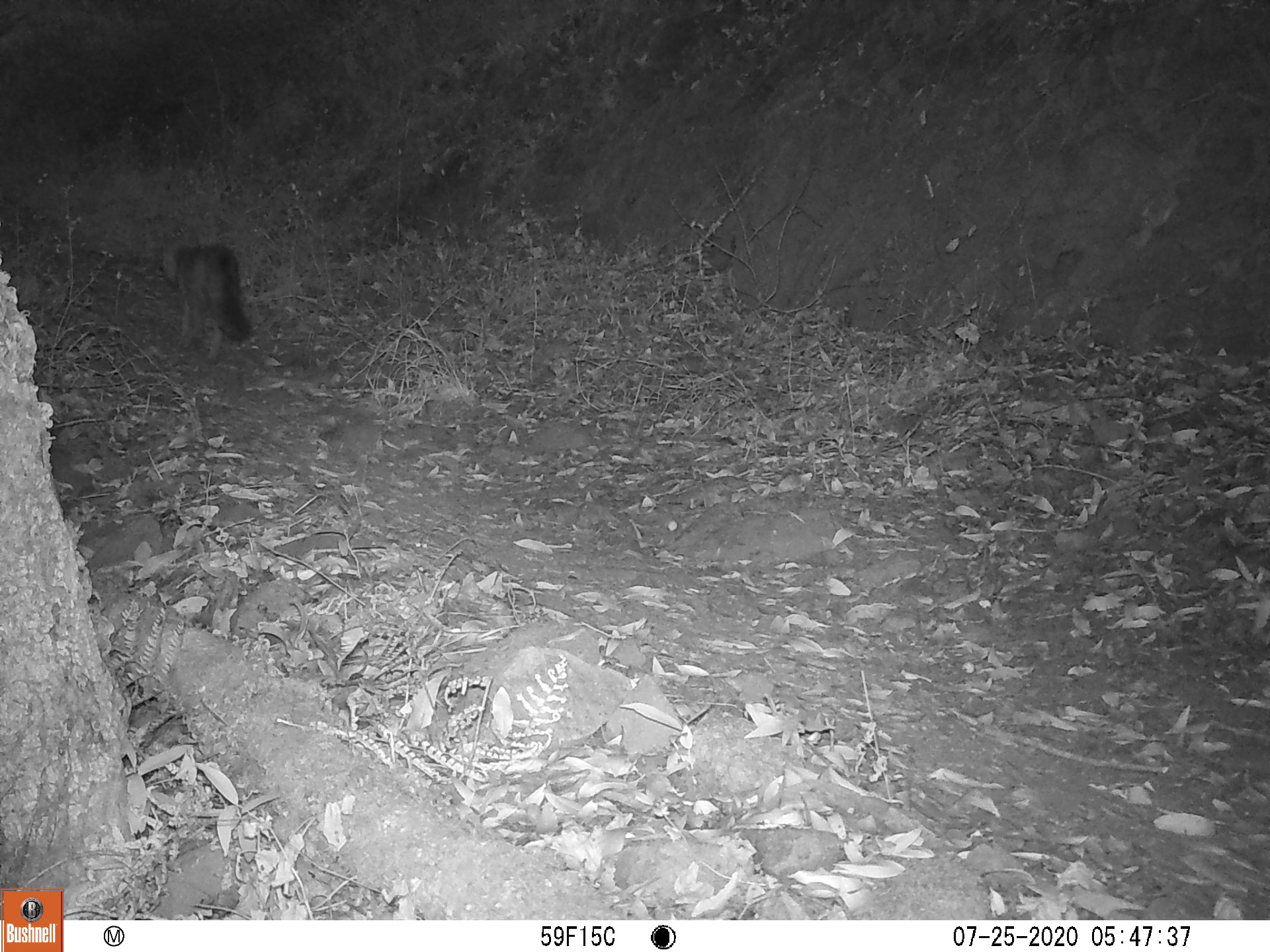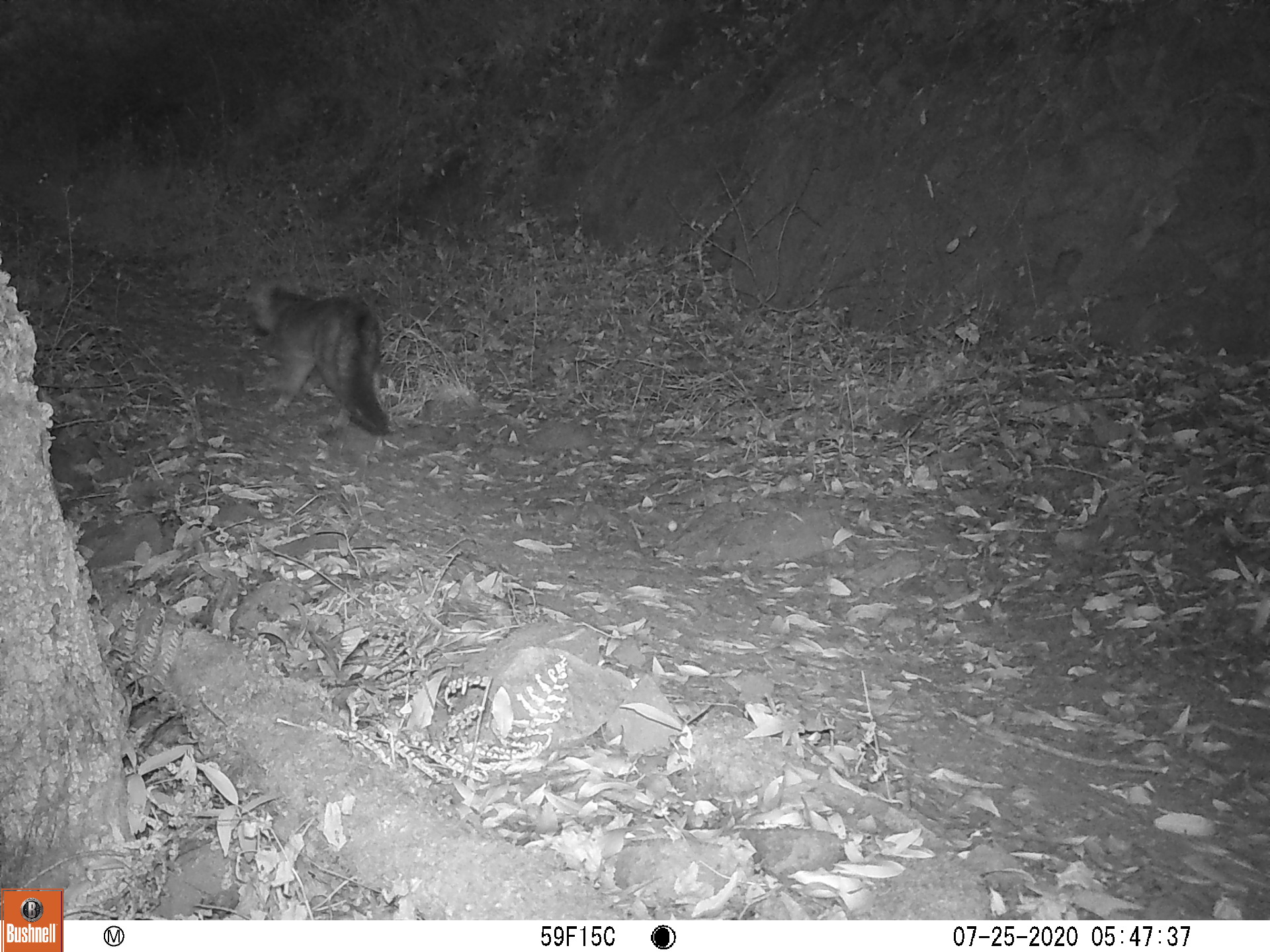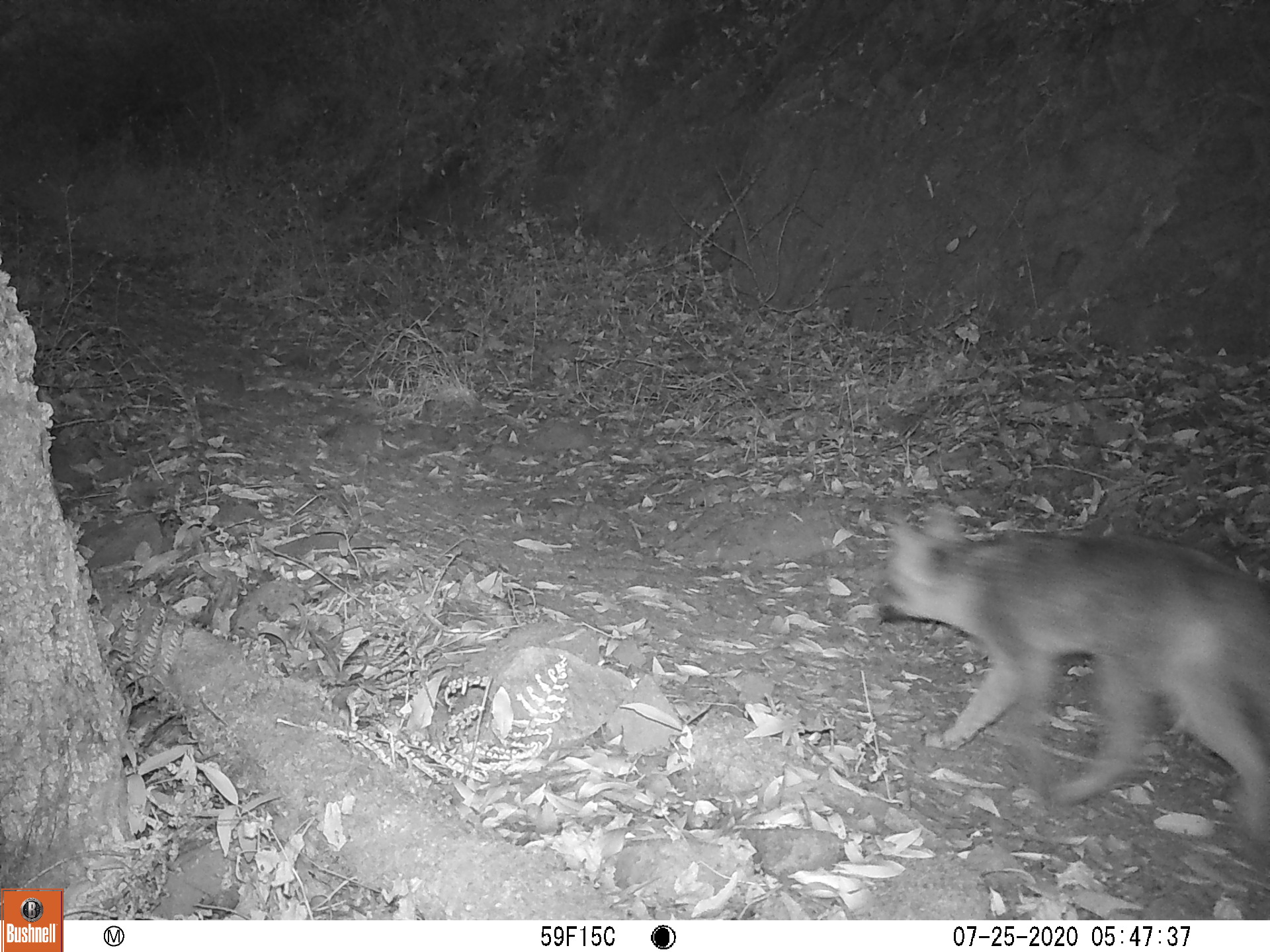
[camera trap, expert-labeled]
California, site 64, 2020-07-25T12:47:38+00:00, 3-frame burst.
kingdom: Animalia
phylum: Chordata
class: Mammalia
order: Carnivora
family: Canidae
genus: Urocyon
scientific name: Urocyon cinereoargenteus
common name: gray fox